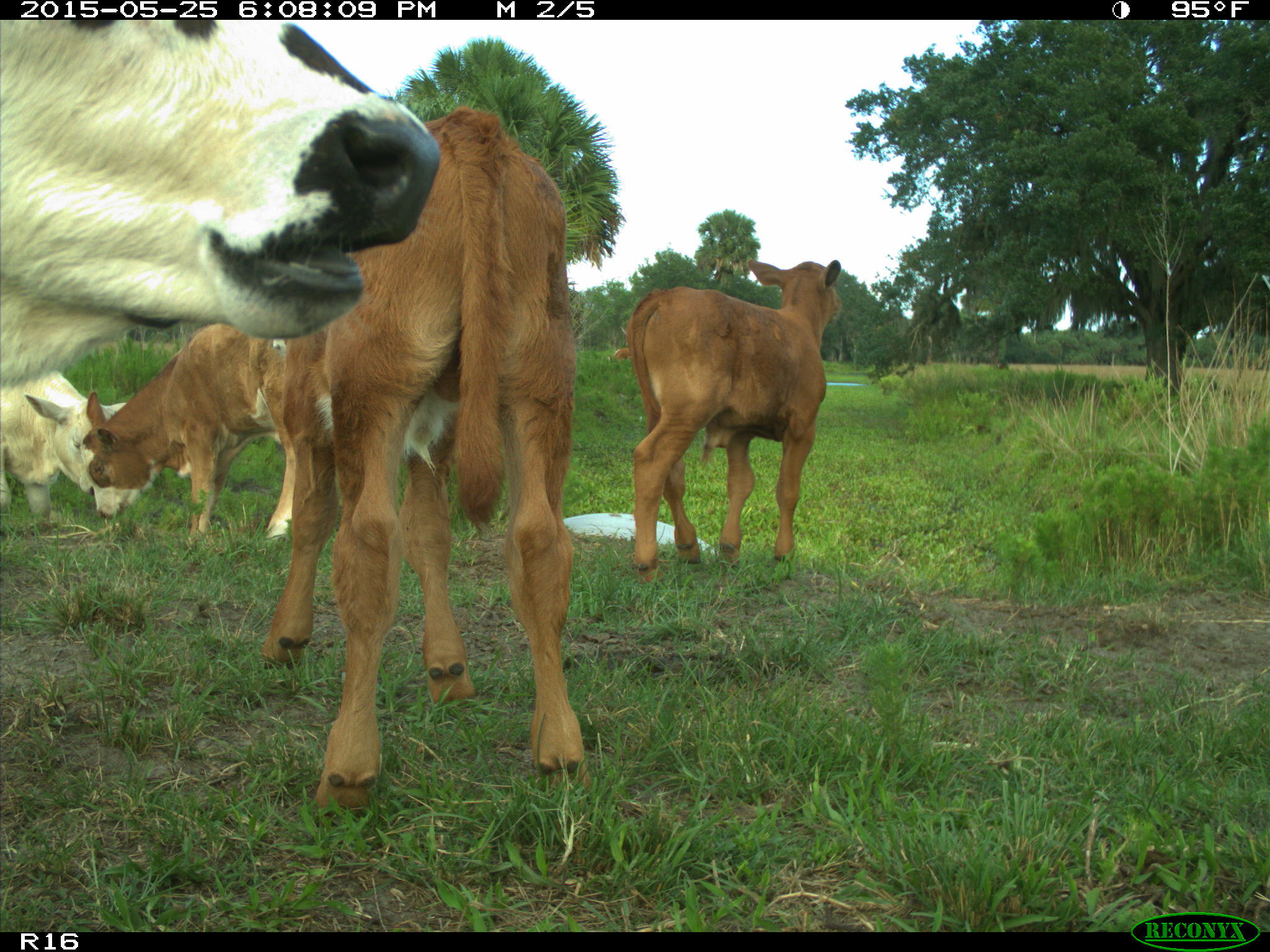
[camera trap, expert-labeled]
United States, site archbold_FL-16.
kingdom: Animalia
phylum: Chordata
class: Mammalia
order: Artiodactyla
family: Bovidae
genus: Bos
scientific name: Bos taurus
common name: domestic cow